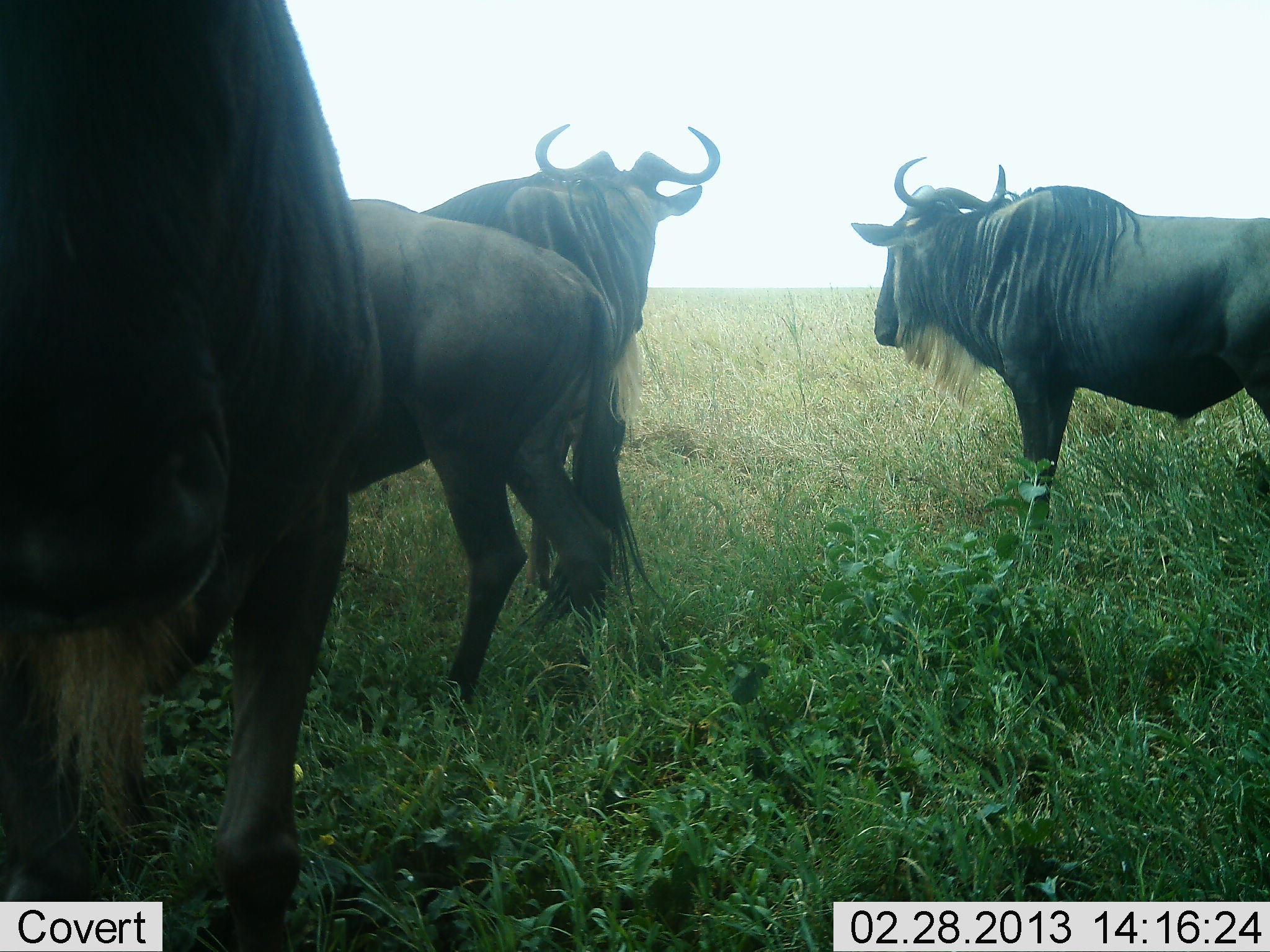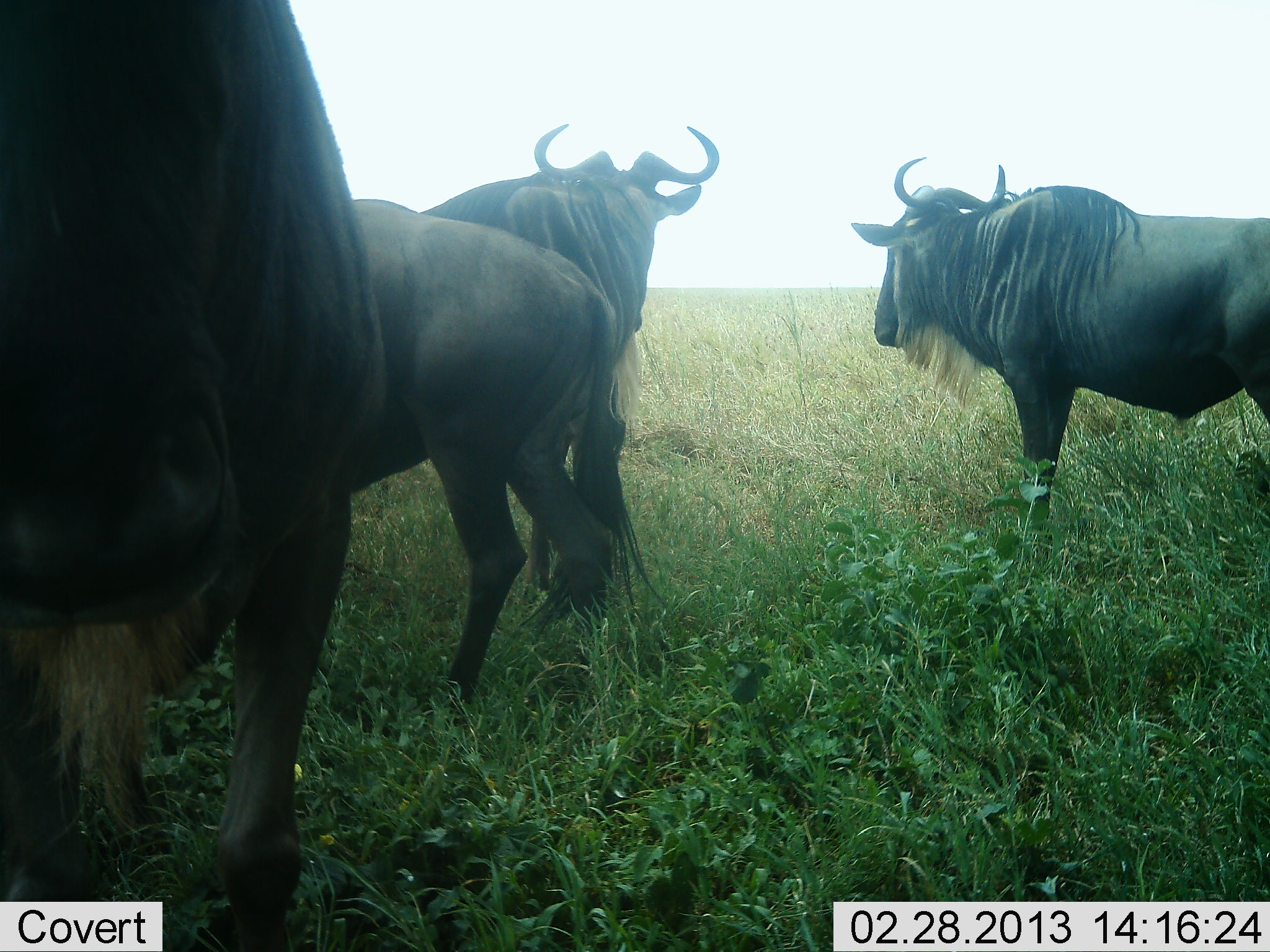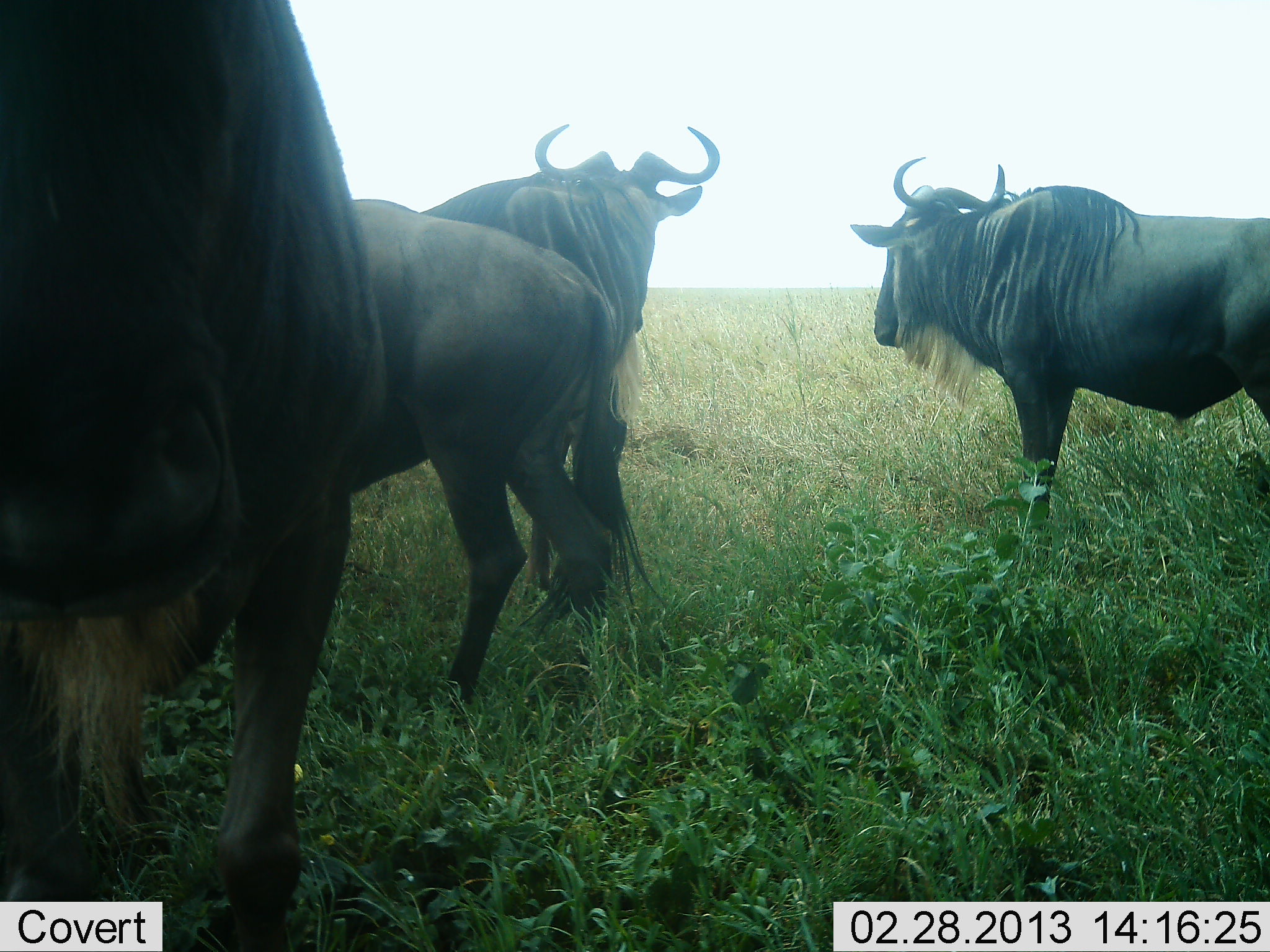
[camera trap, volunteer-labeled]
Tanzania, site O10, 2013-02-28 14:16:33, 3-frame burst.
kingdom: Animalia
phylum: Chordata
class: Mammalia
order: Artiodactyla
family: Bovidae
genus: Connochaetes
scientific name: Connochaetes taurinus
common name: blue wildebeest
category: wildebeest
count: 4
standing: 89%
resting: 0%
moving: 11%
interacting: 7%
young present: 0%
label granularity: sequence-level